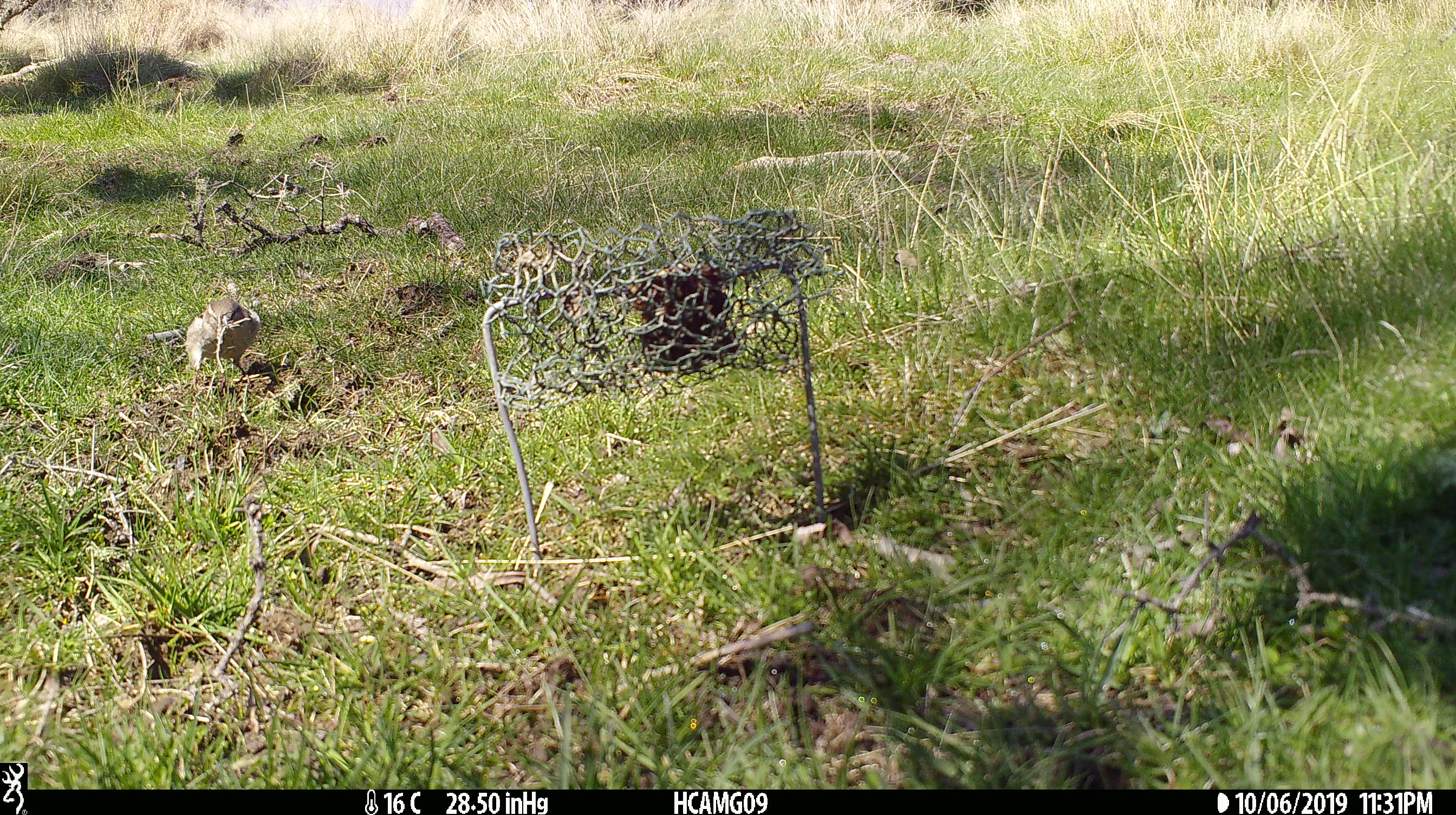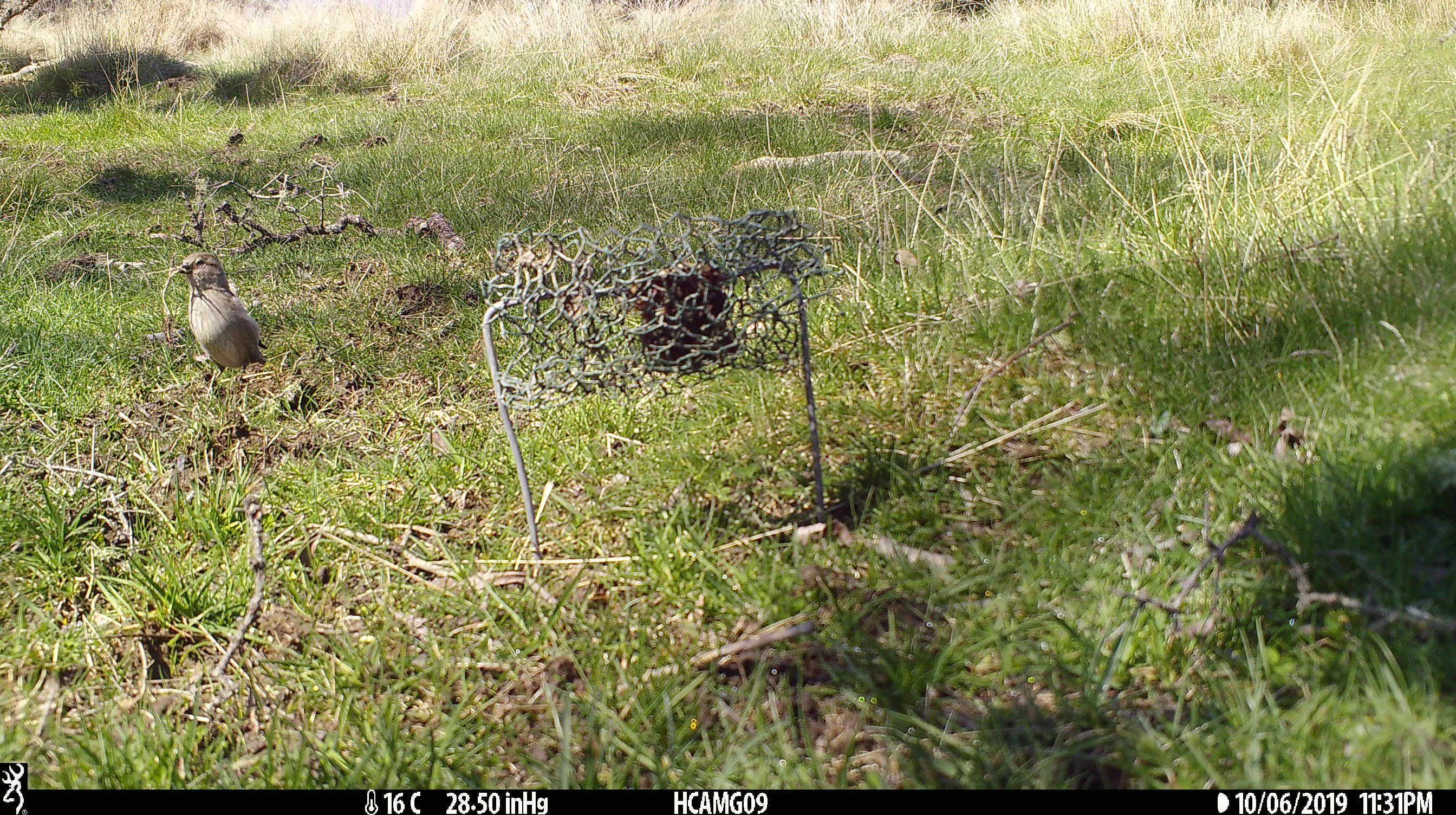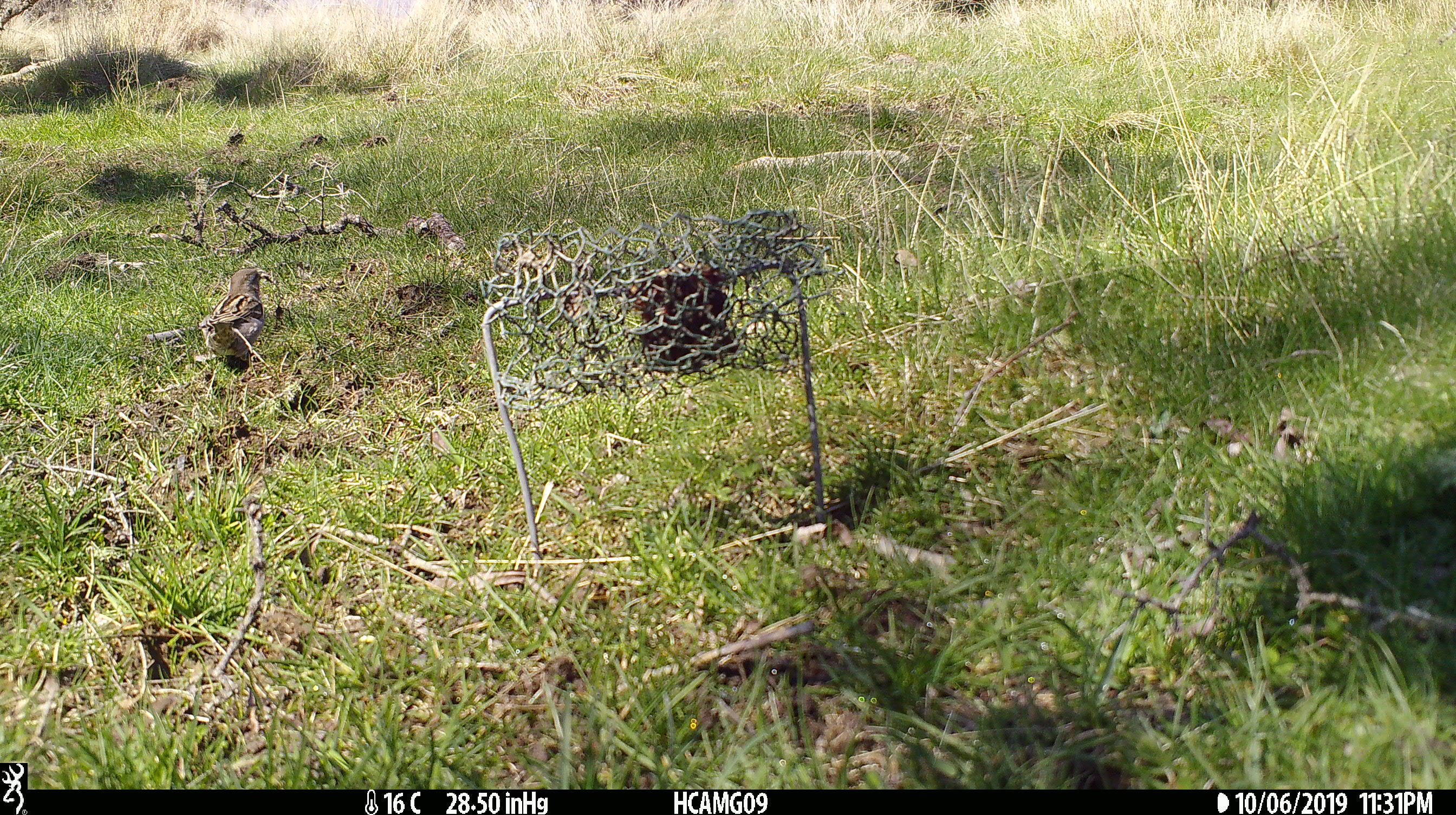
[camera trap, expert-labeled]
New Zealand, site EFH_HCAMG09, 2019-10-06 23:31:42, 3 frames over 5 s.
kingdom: Animalia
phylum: Chordata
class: Aves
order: Passeriformes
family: Passeridae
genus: Passer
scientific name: Passer domesticus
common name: house sparrow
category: sparrow